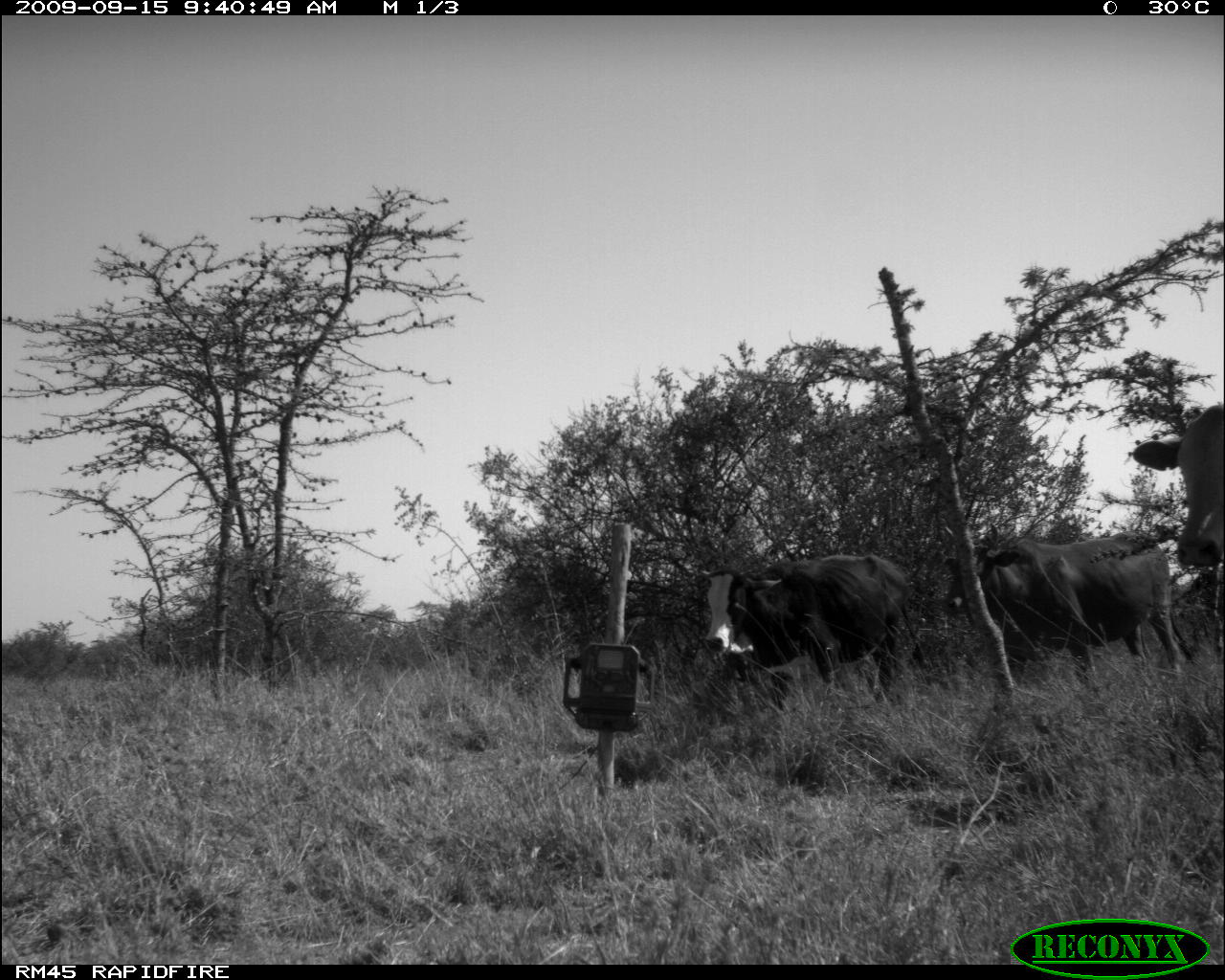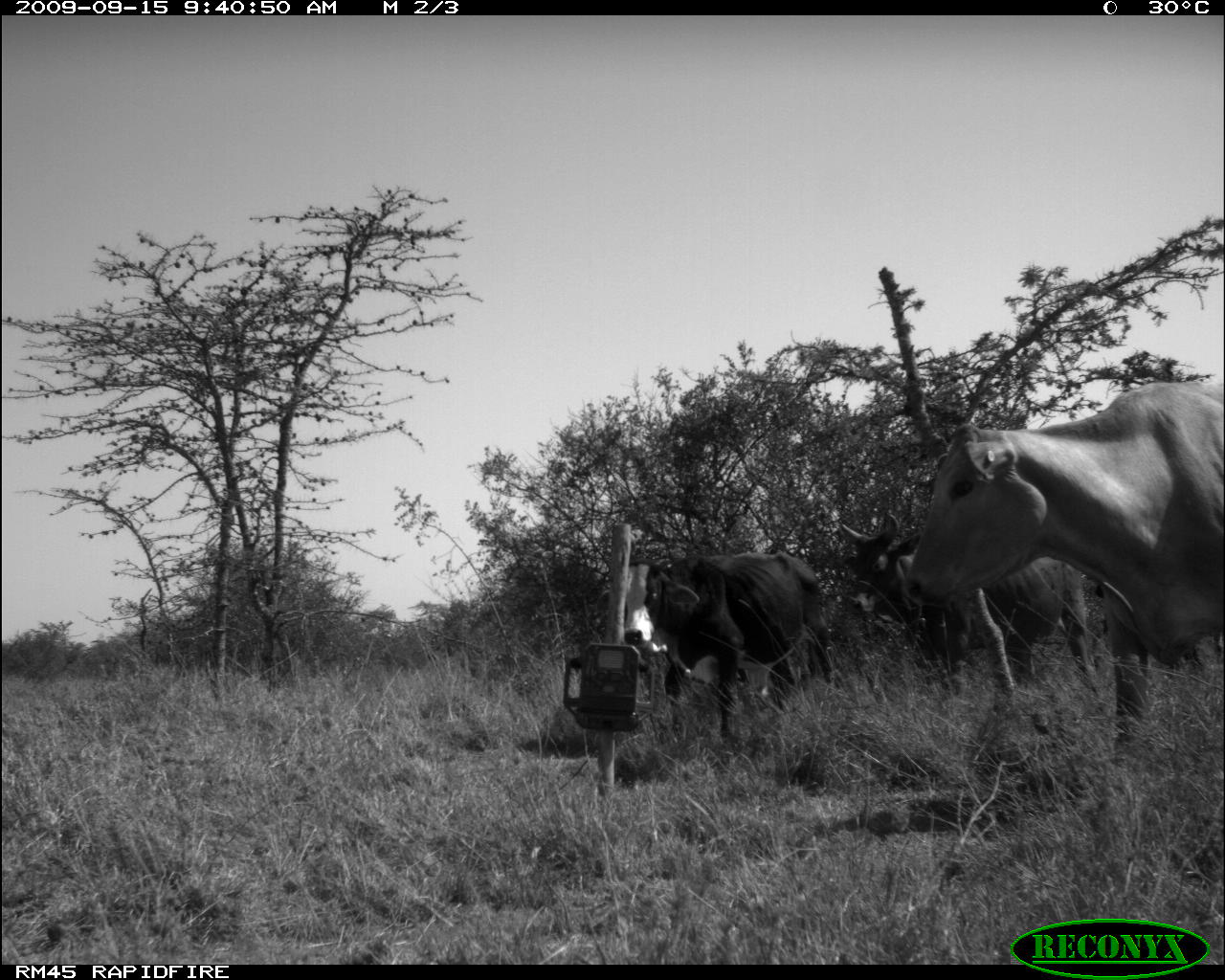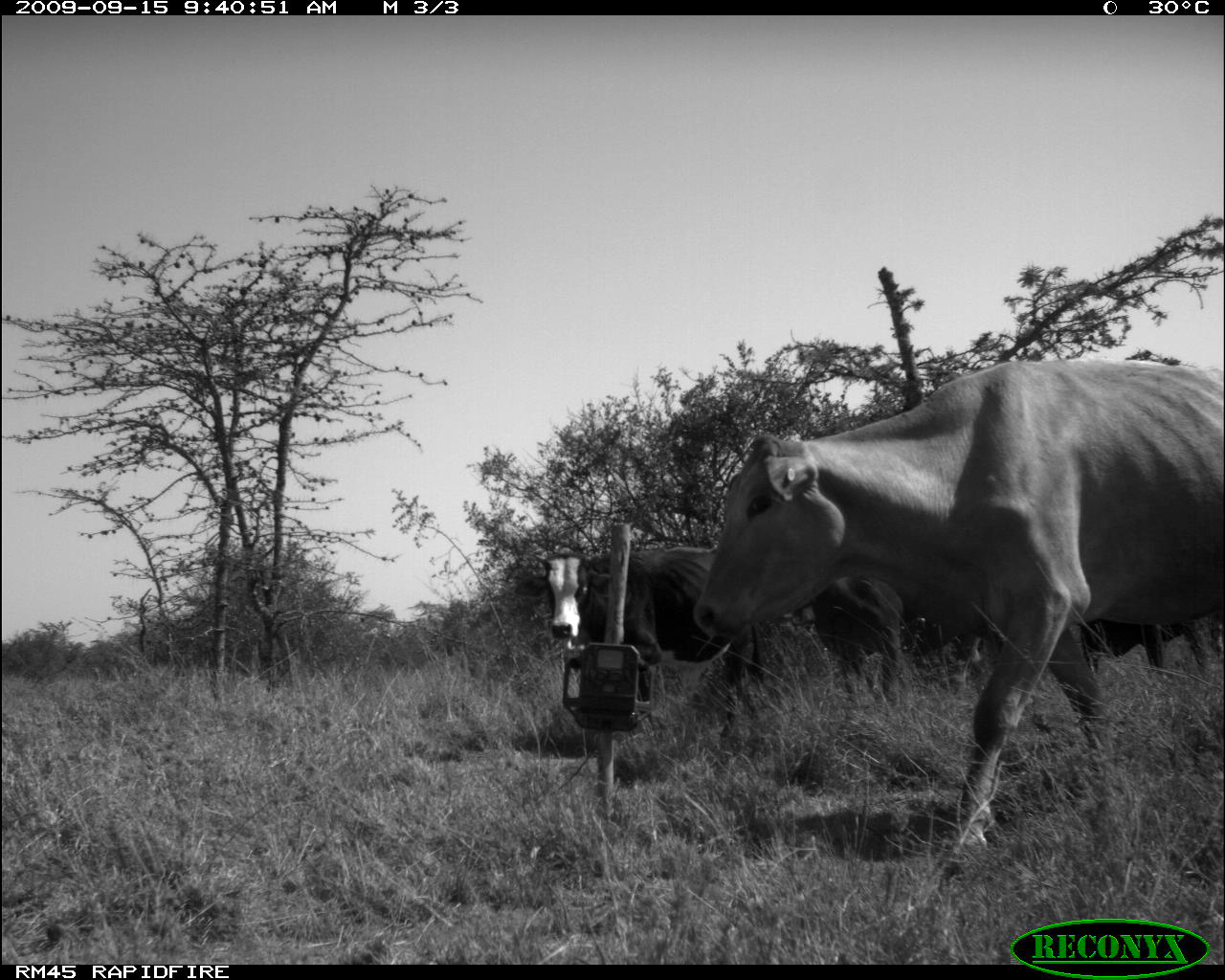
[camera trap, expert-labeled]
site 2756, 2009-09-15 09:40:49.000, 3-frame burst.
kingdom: Animalia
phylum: Chordata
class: Mammalia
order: Artiodactyla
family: Bovidae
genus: Bos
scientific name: Bos taurus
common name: domestic cattle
Bos taurus (domestic cattle), count 3.